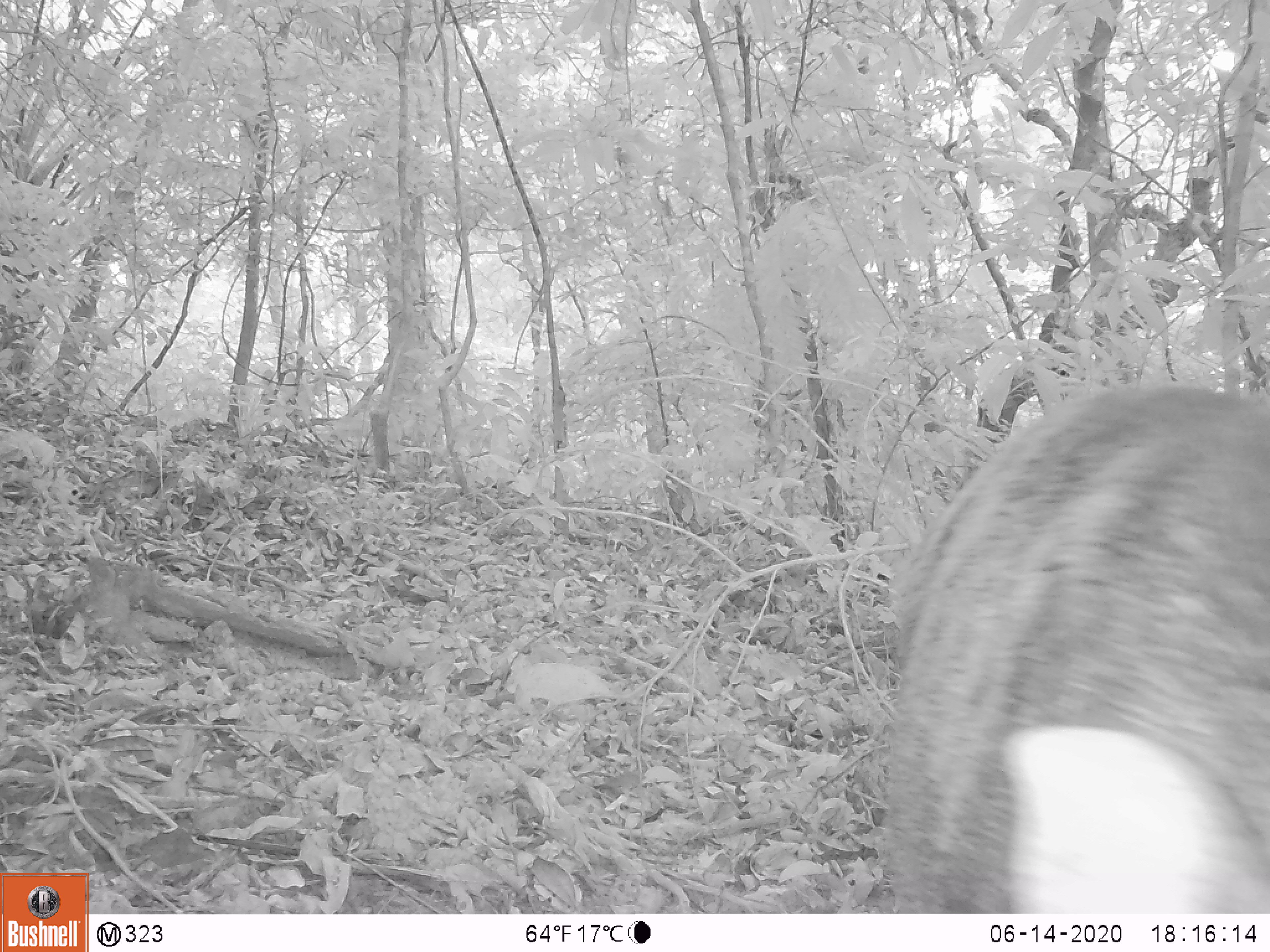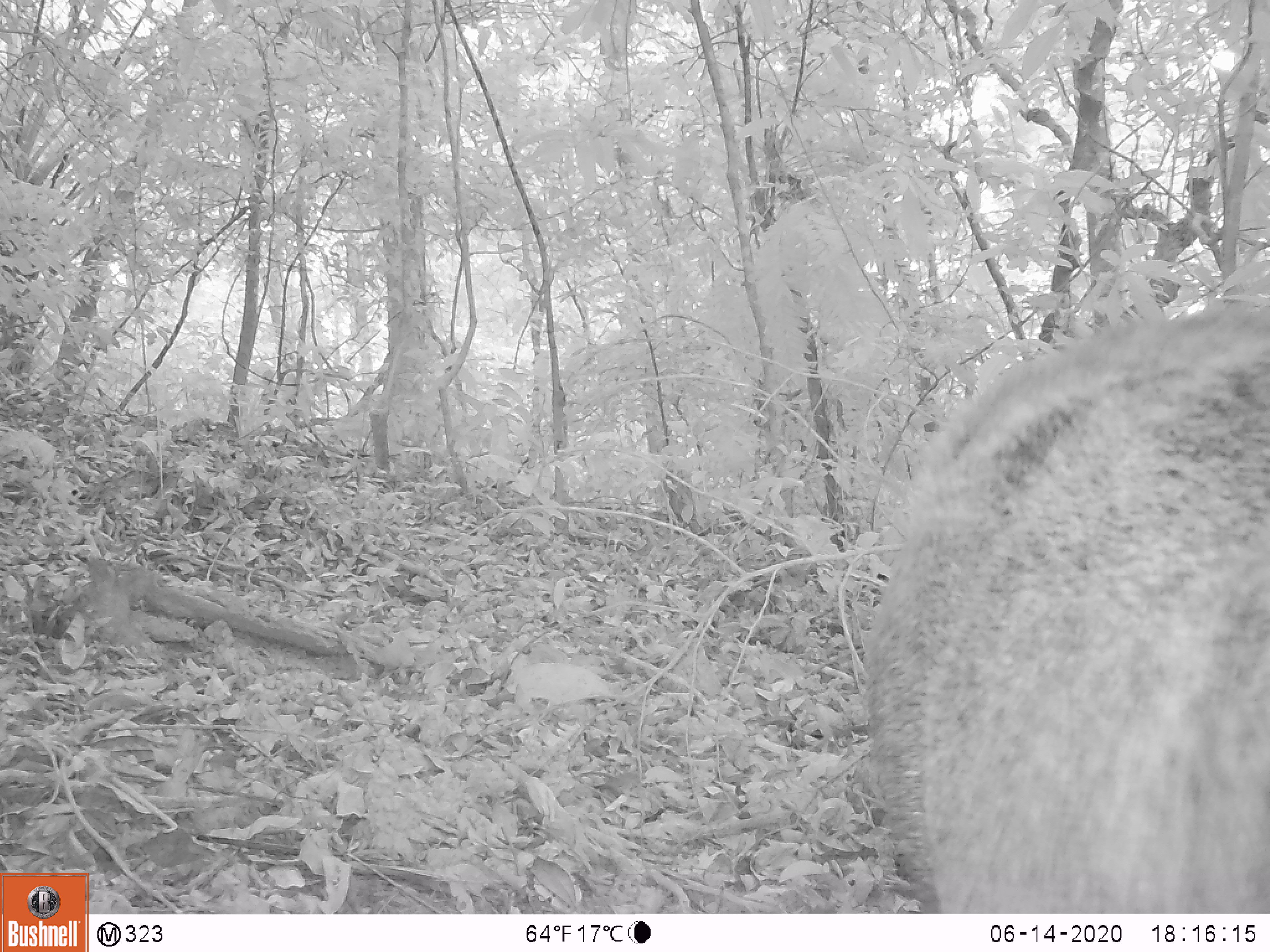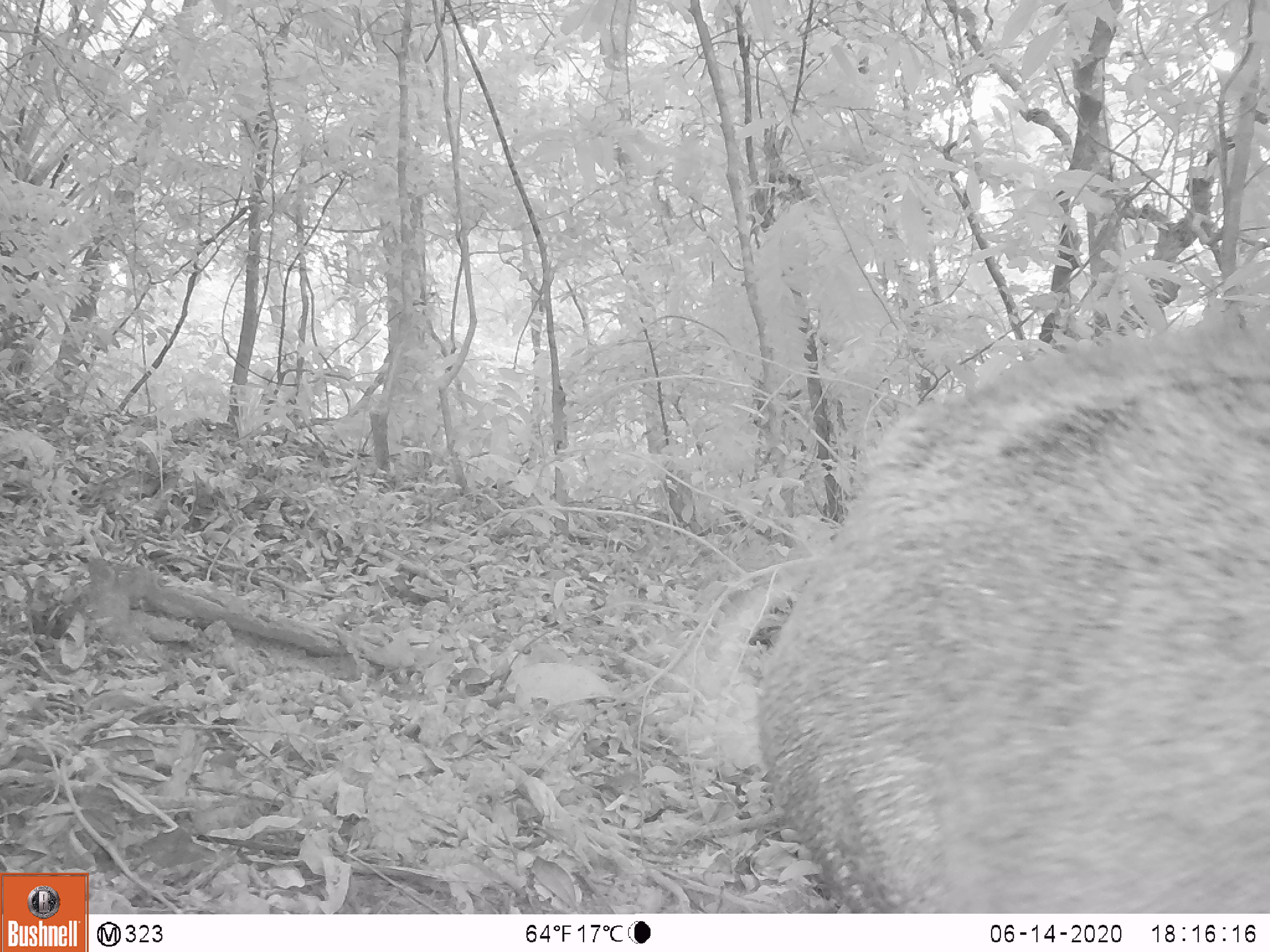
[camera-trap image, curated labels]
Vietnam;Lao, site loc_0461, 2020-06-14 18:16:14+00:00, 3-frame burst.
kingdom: Animalia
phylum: Chordata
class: Mammalia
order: Artiodactyla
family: Suidae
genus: Sus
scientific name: Sus scrofa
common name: eurasian wild pig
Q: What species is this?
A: Eurasian wild pig (Sus scrofa).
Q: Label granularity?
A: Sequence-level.